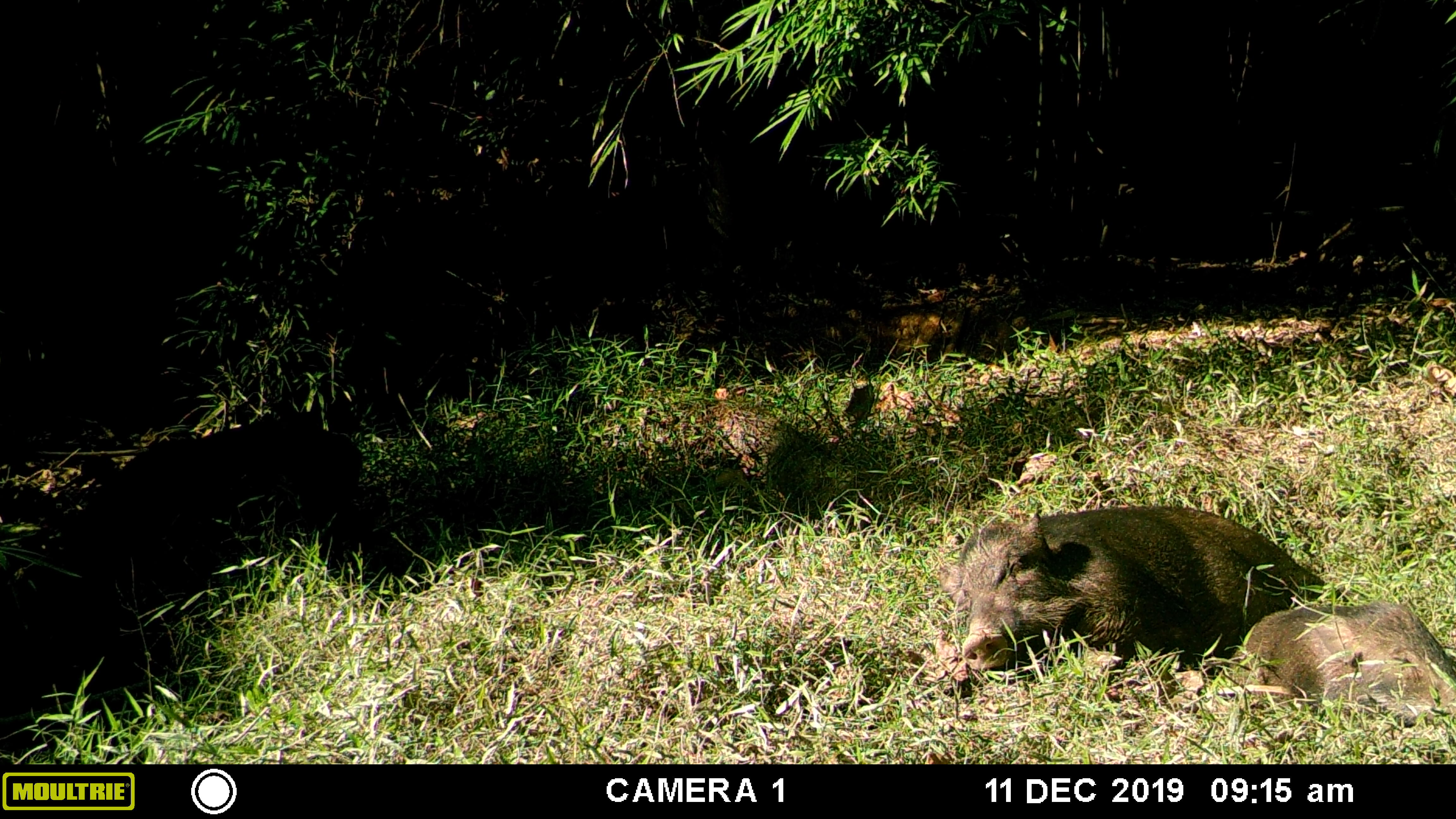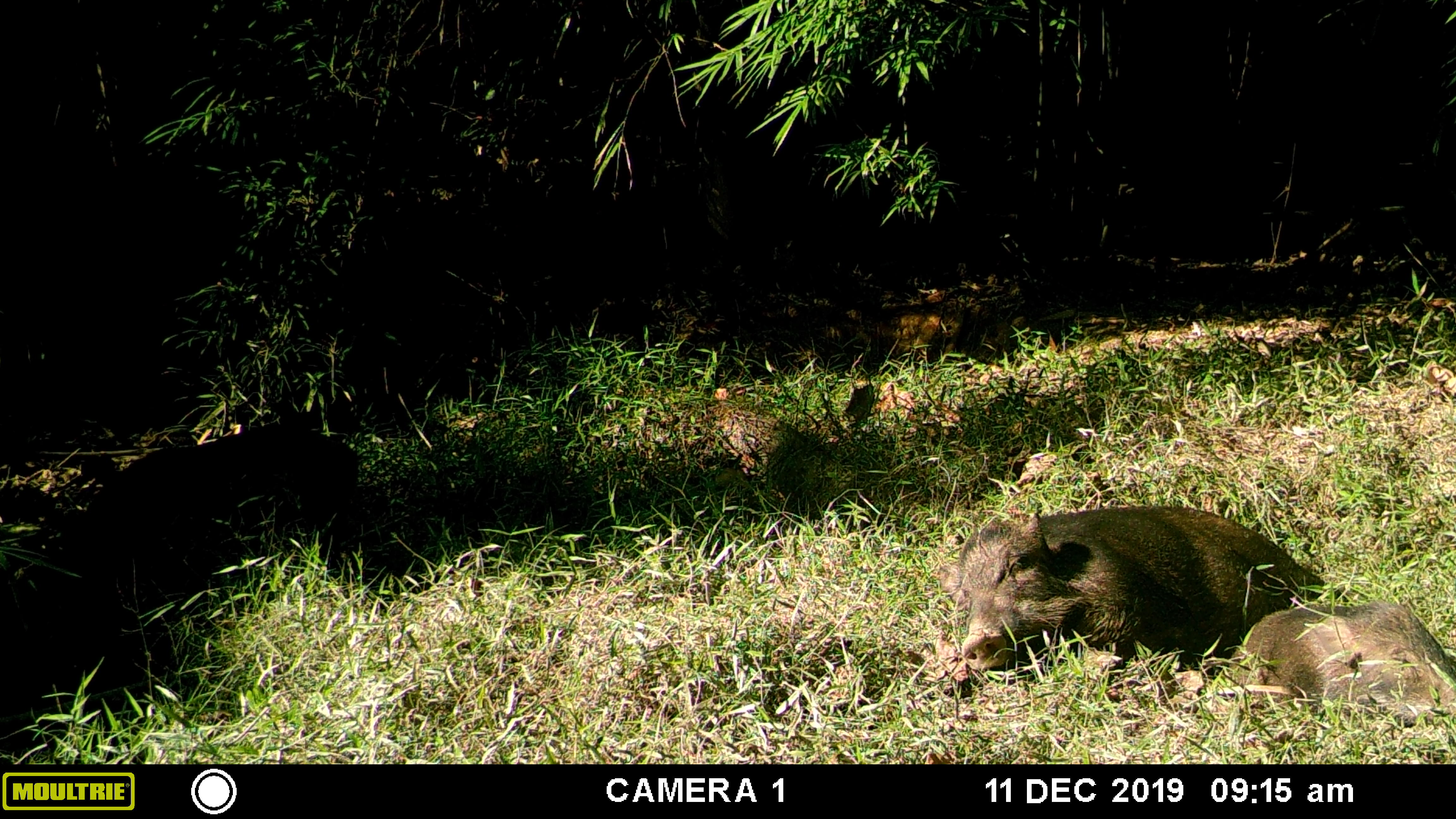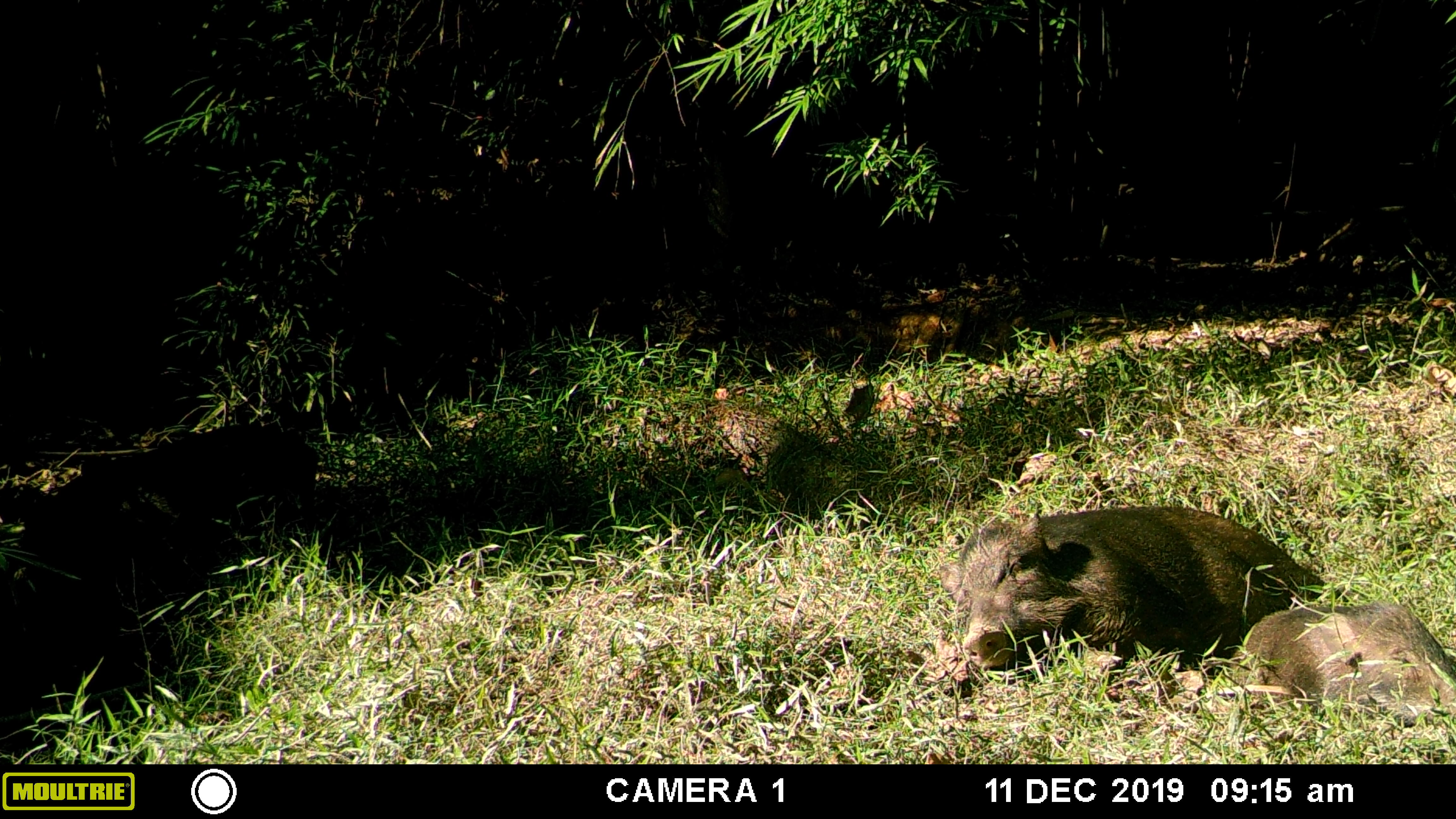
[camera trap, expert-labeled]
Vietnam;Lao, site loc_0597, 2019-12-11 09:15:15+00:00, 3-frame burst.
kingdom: Animalia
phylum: Chordata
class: Mammalia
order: Artiodactyla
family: Suidae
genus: Sus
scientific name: Sus scrofa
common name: eurasian wild pig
Eurasian wild pig (Sus scrofa). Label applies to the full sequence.